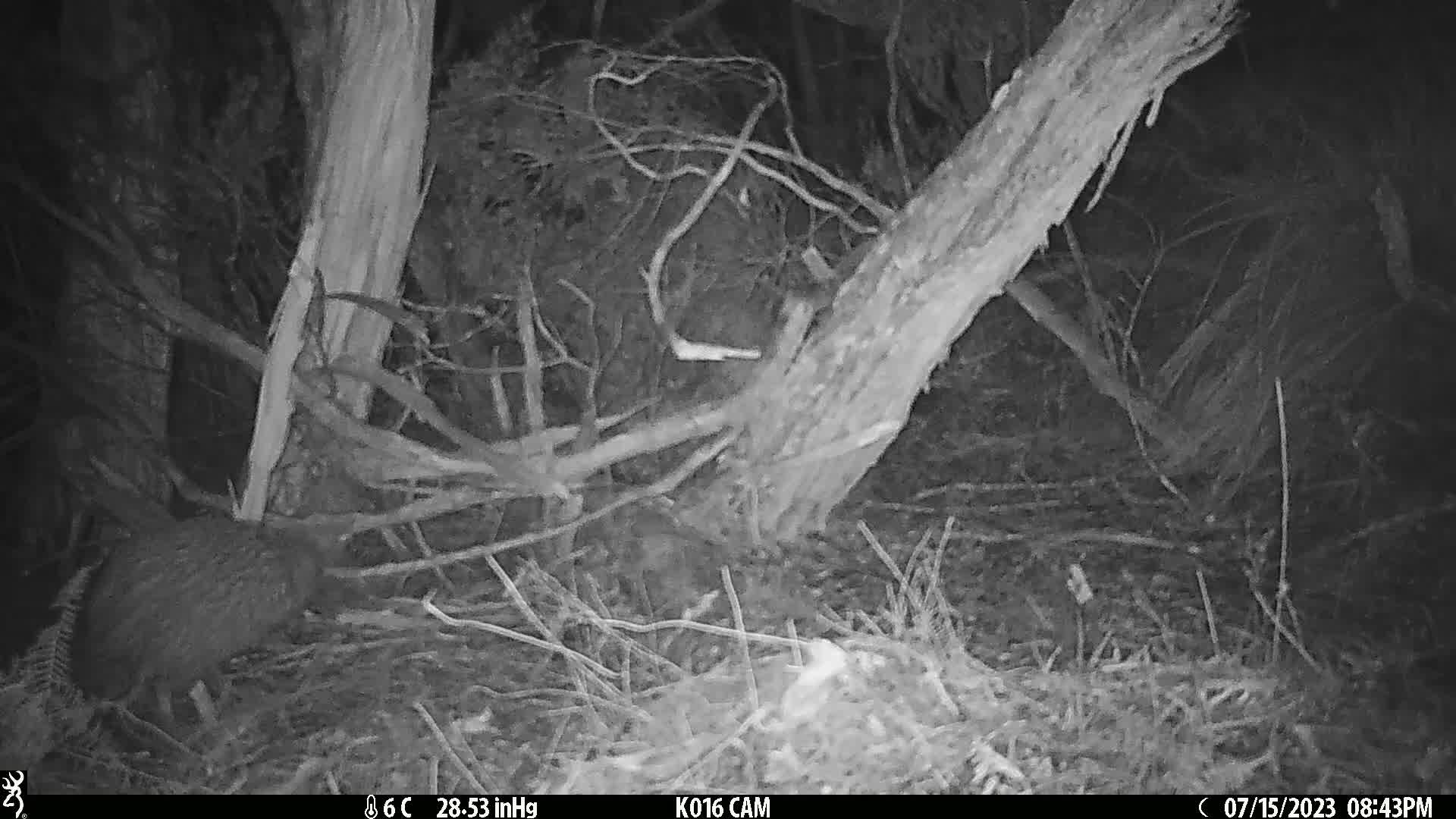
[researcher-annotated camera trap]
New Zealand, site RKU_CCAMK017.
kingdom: Animalia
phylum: Chordata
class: Aves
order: Apterygiformes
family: Apterygidae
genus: Apteryx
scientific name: Apteryx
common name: kiwi